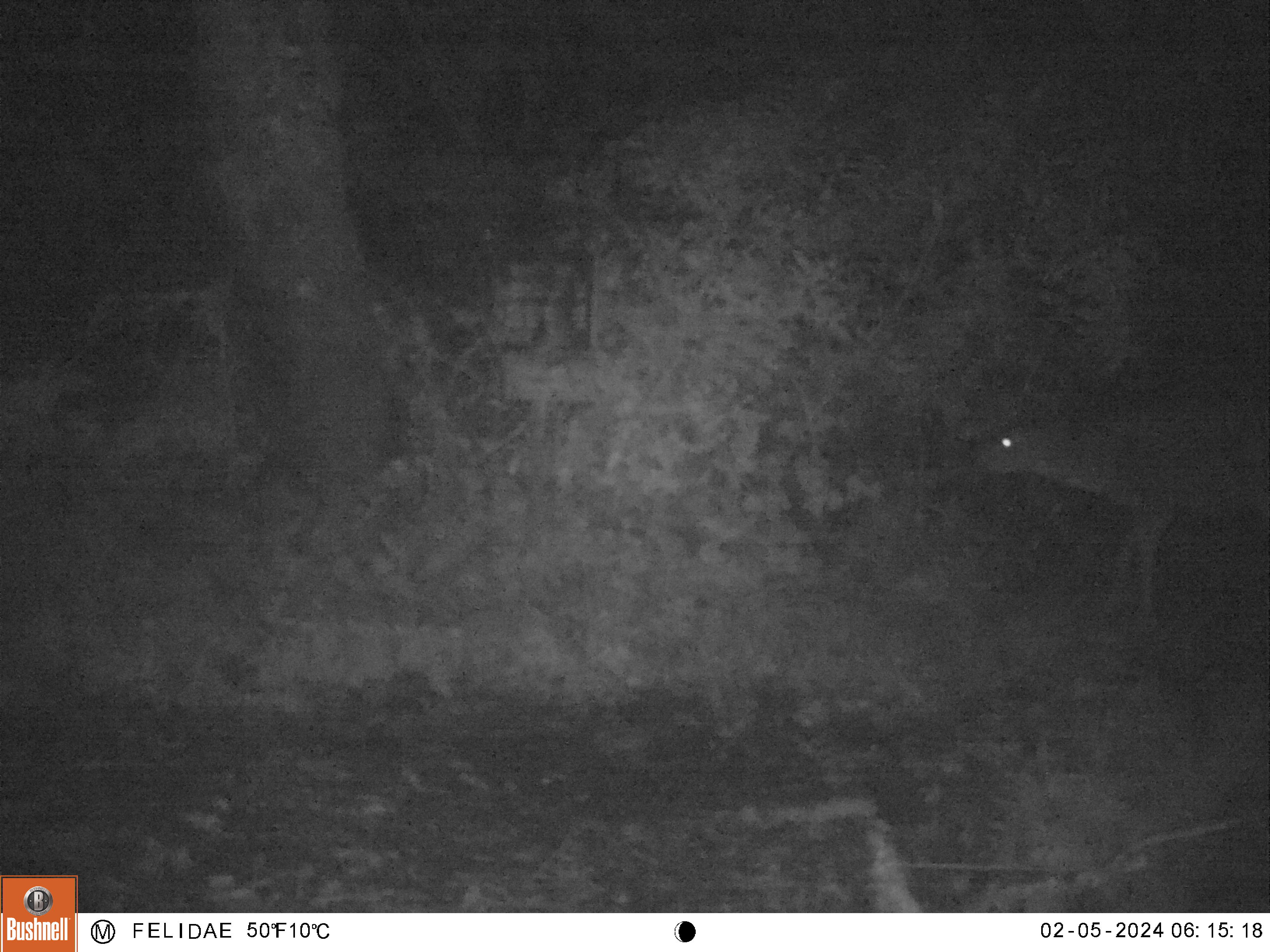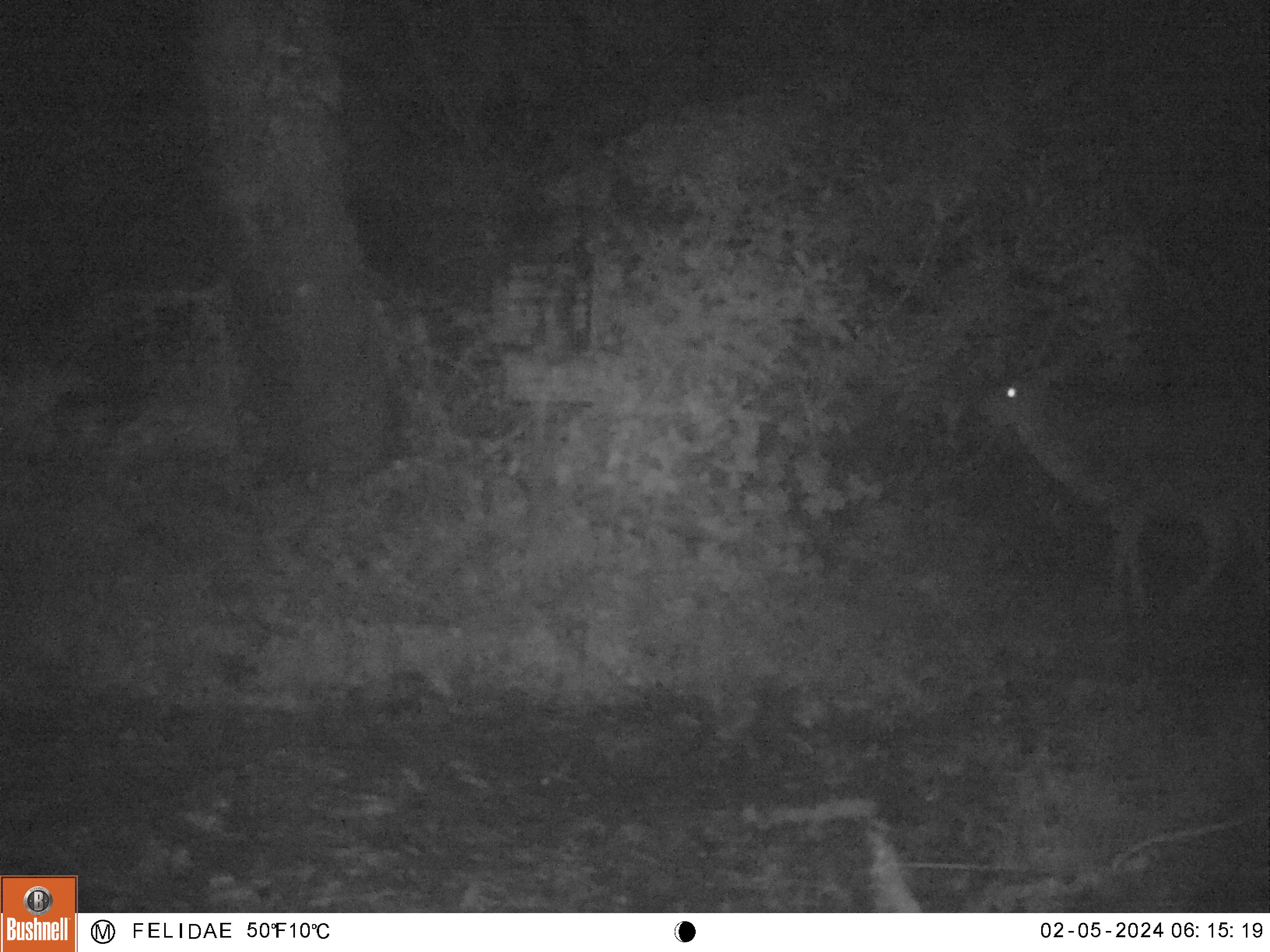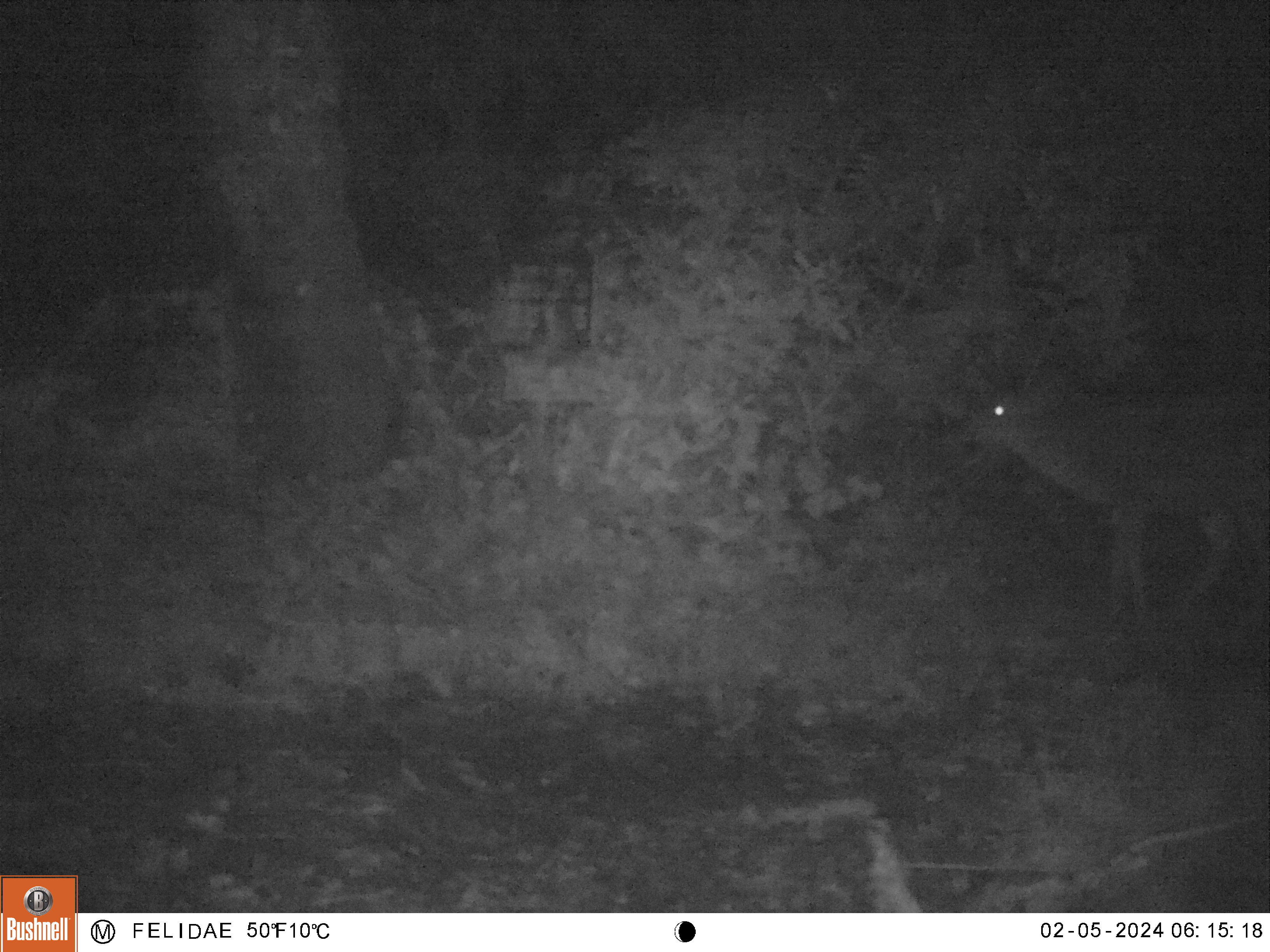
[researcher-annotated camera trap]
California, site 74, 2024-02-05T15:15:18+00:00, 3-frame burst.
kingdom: Animalia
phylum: Chordata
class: Mammalia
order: Artiodactyla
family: Cervidae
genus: Odocoileus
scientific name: Odocoileus hemionus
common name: mule deer